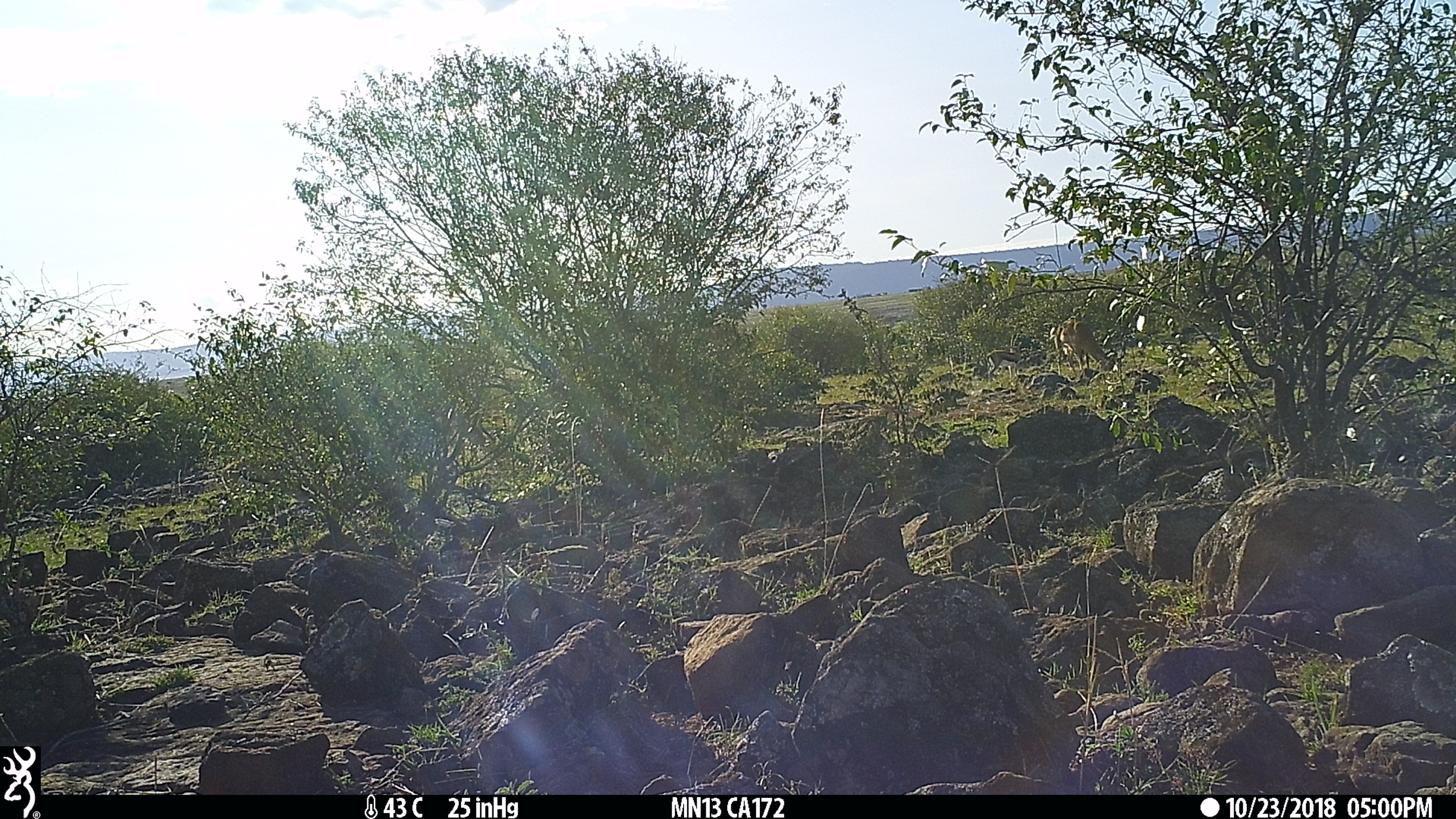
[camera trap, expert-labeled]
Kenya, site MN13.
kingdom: Animalia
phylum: Chordata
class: Mammalia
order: Artiodactyla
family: Bovidae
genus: Aepyceros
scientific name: Aepyceros melampus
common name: impala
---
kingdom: Animalia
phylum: Chordata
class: Mammalia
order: Artiodactyla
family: Bovidae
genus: Eudorcas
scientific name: Eudorcas thomsonii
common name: thomon's gazelle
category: gazelle thomsons